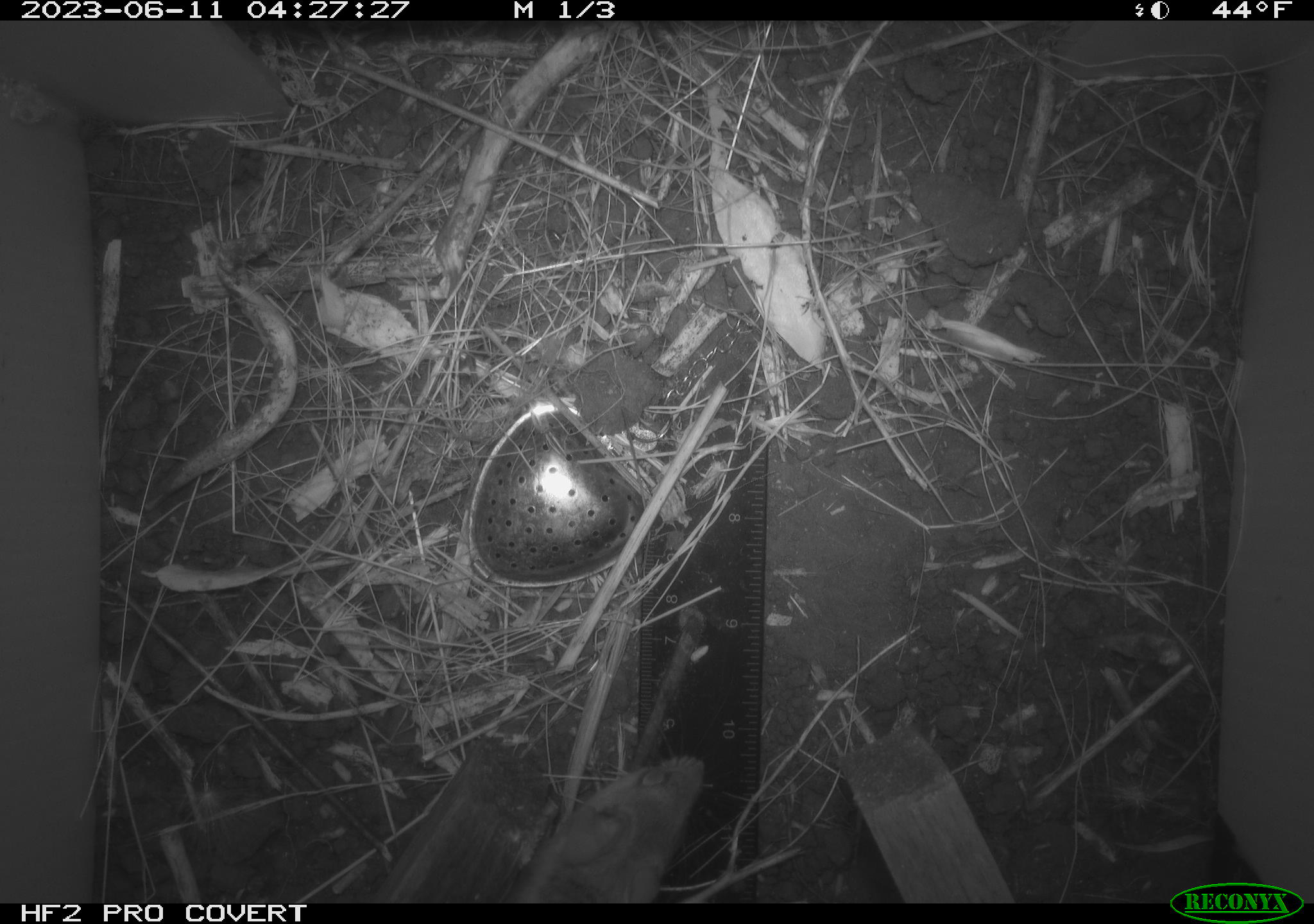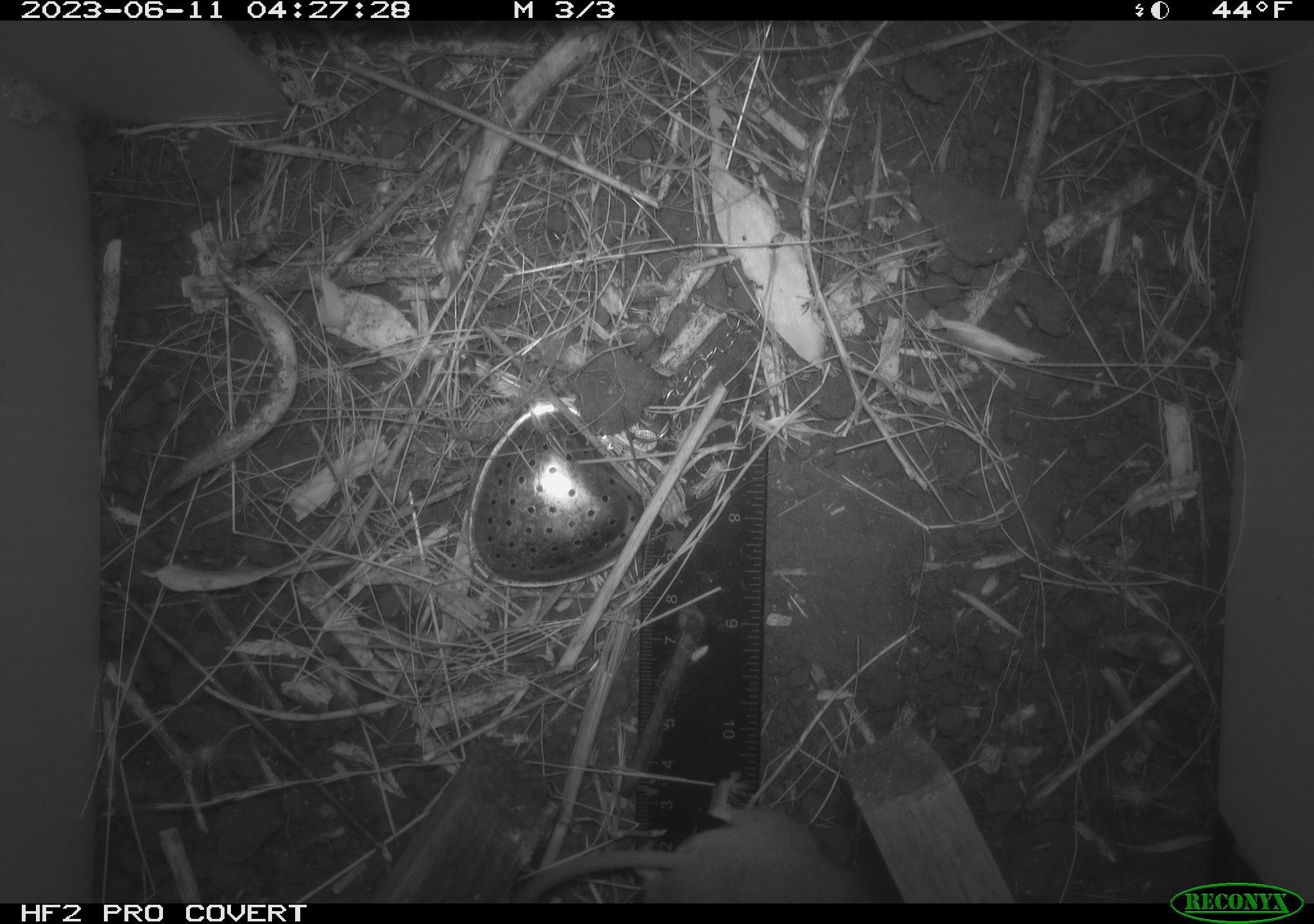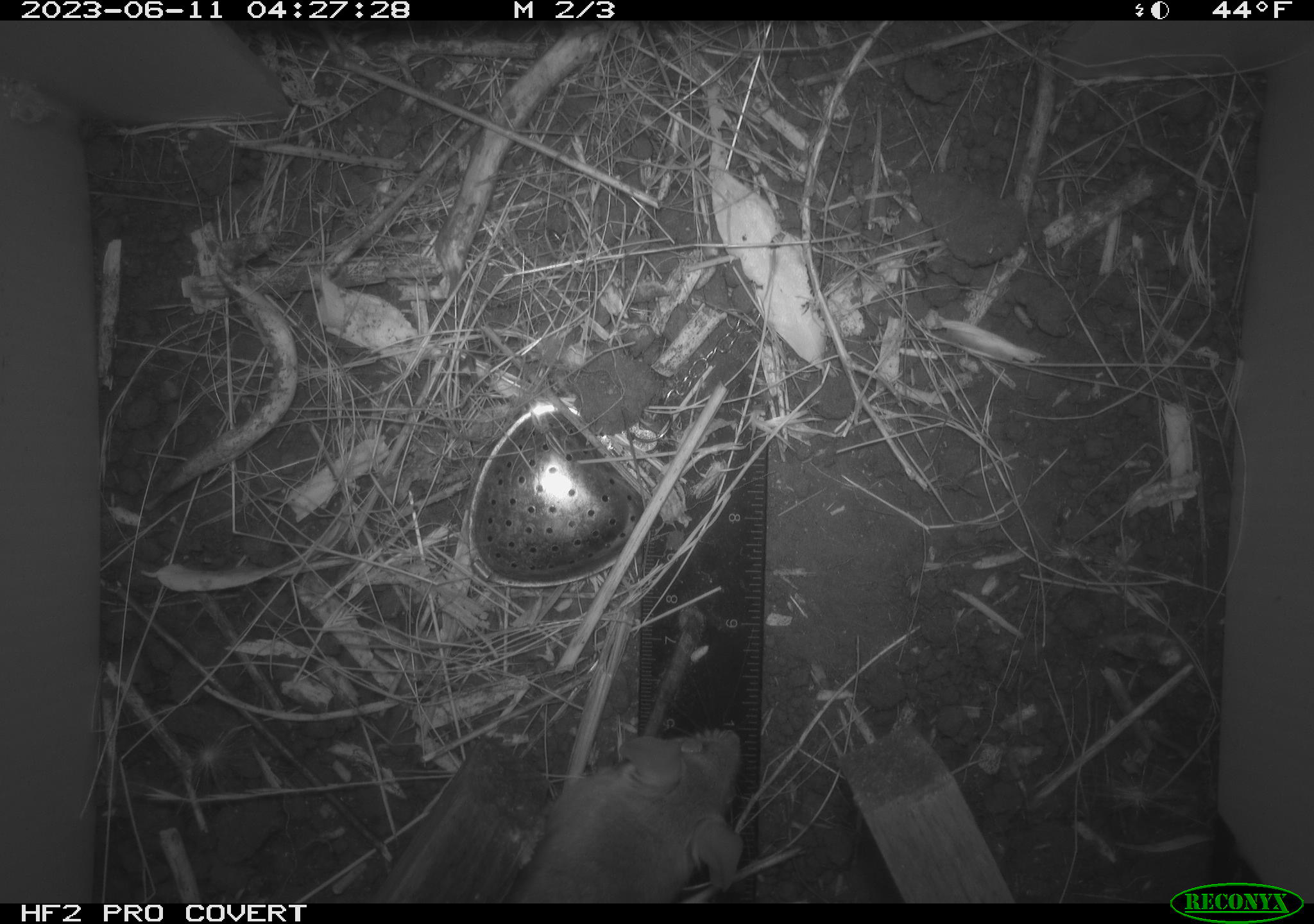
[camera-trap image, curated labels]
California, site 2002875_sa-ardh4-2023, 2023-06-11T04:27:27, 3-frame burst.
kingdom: Animalia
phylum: Chordata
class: Mammalia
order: Rodentia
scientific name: Rodentia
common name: mouse species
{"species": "mouse species (Rodentia)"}